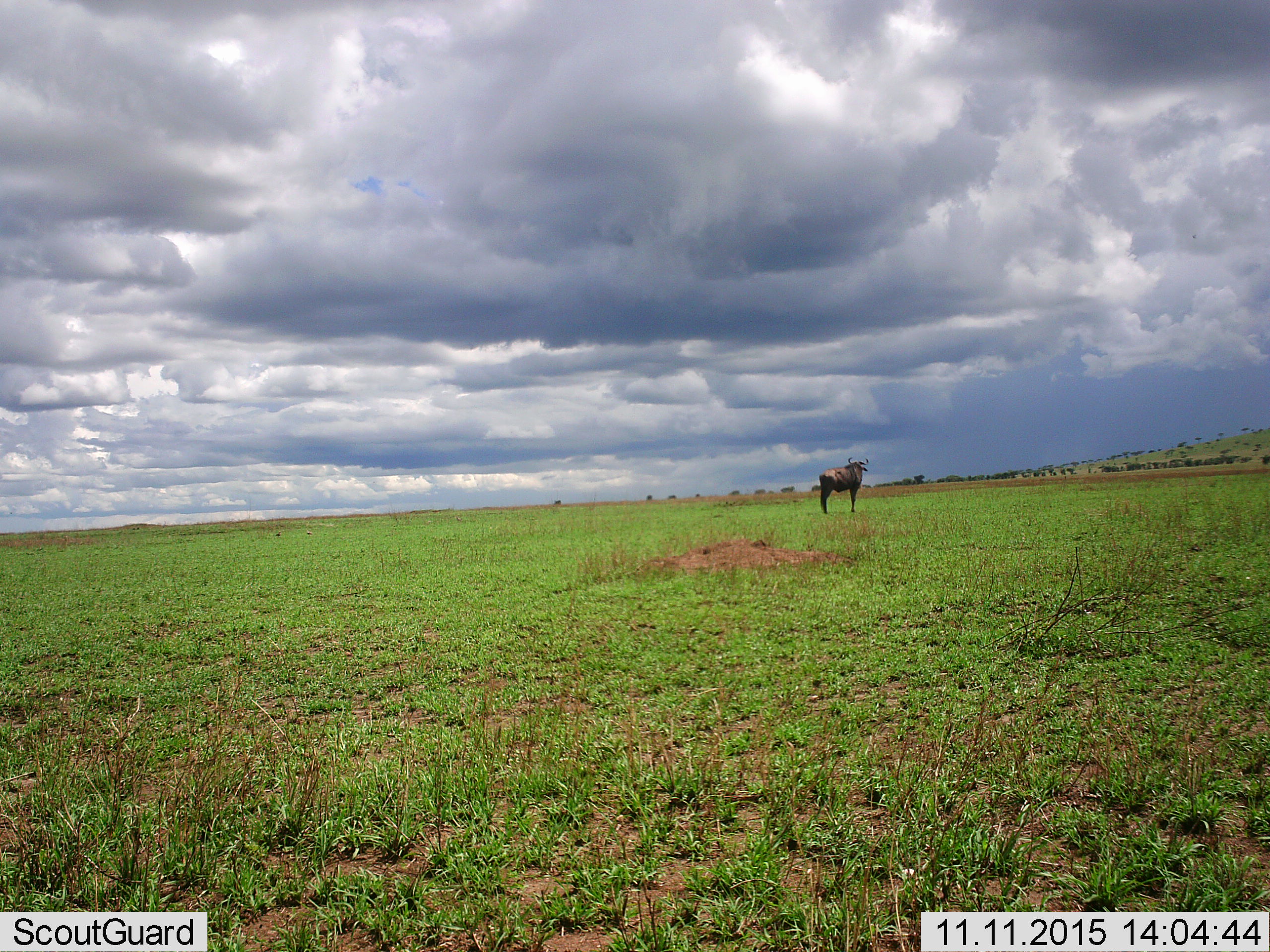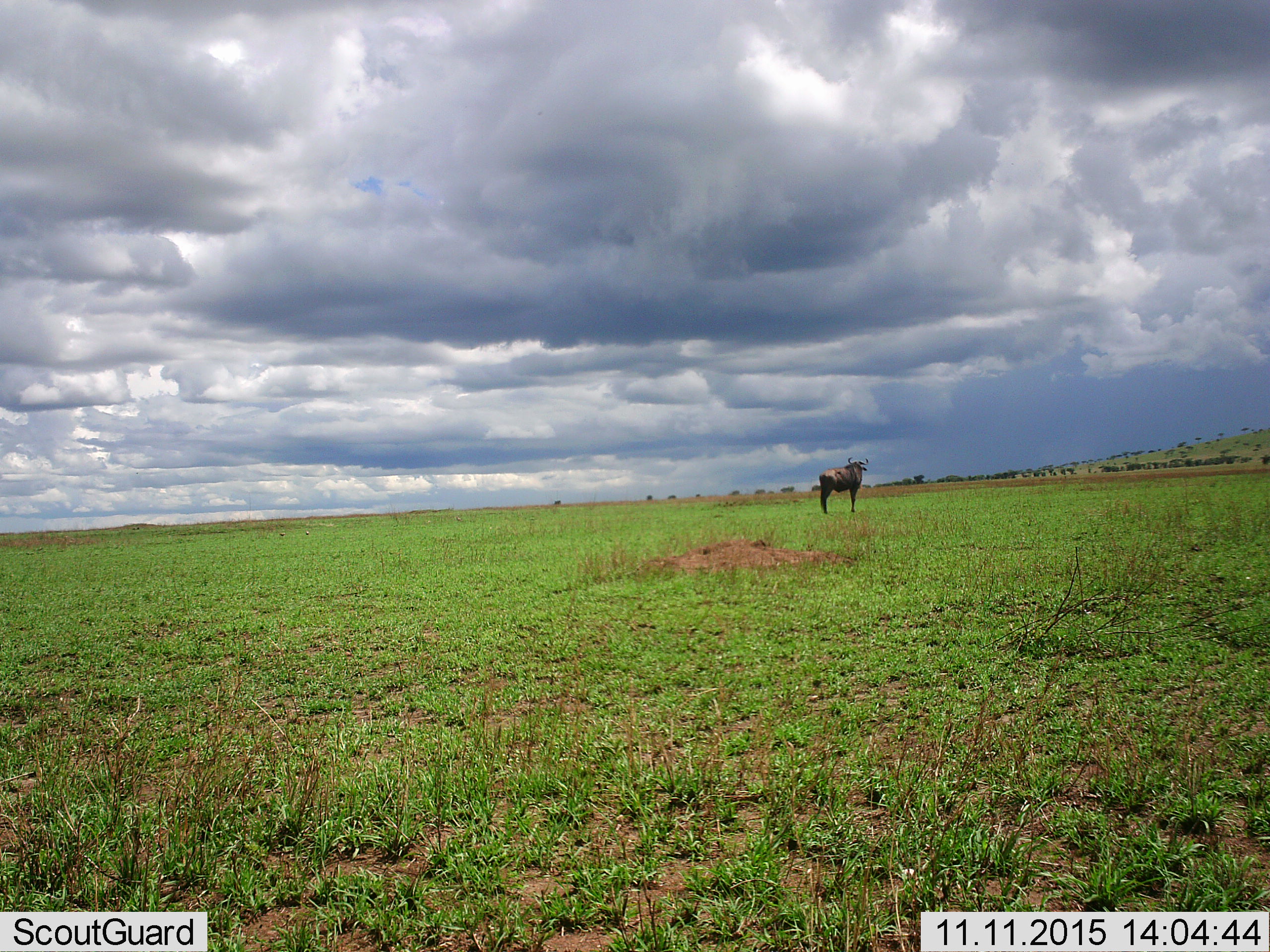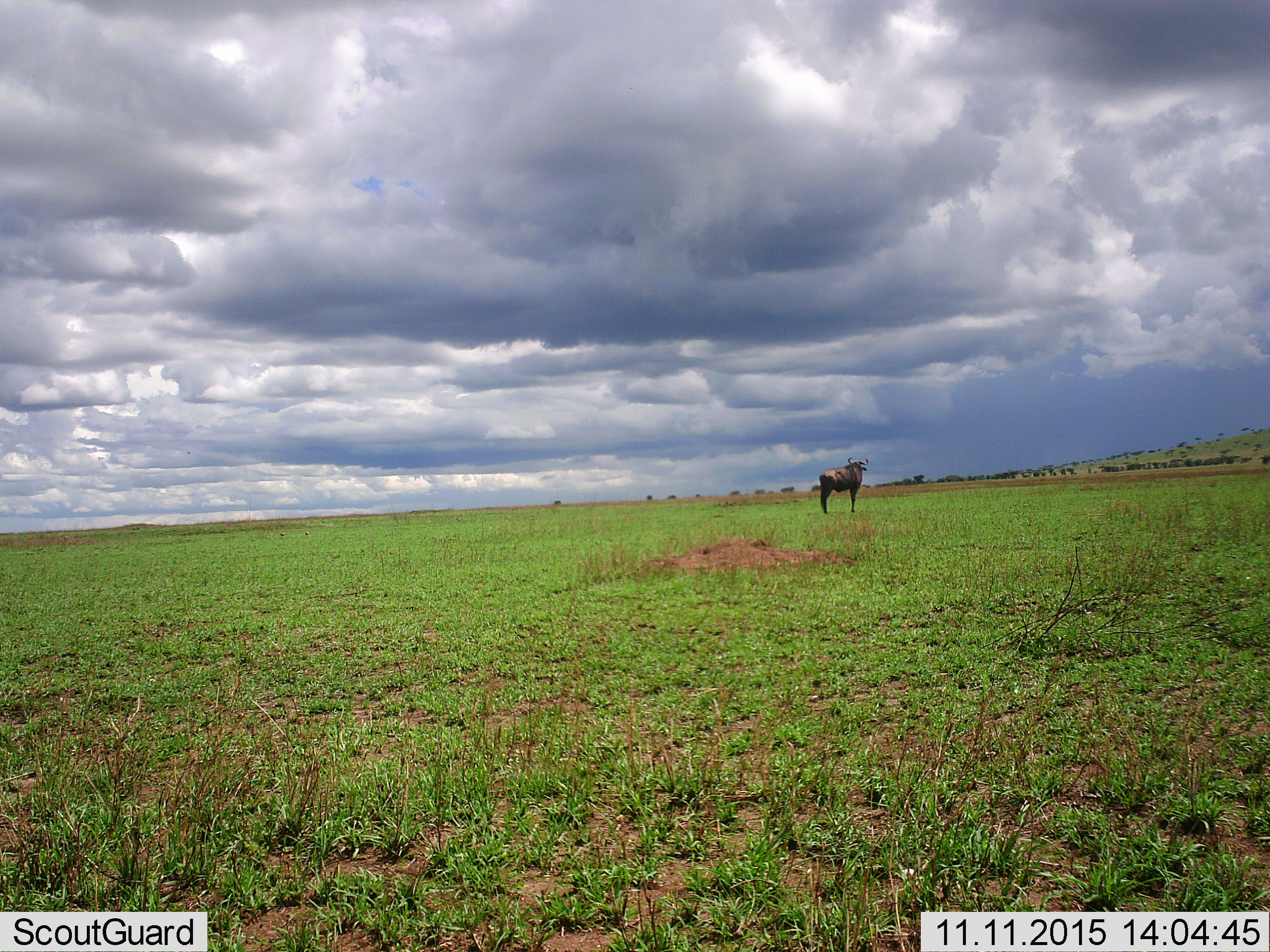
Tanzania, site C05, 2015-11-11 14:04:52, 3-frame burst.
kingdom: Animalia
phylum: Chordata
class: Mammalia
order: Artiodactyla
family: Bovidae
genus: Connochaetes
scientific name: Connochaetes taurinus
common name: blue wildebeest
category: wildebeest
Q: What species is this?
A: Wildebeest (blue wildebeest) (Connochaetes taurinus).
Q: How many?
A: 1.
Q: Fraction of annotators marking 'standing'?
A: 100%.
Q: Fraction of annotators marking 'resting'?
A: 0%.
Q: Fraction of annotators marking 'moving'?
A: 0%.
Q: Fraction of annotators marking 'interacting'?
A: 0%.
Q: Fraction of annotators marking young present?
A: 0%.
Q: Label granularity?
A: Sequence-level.